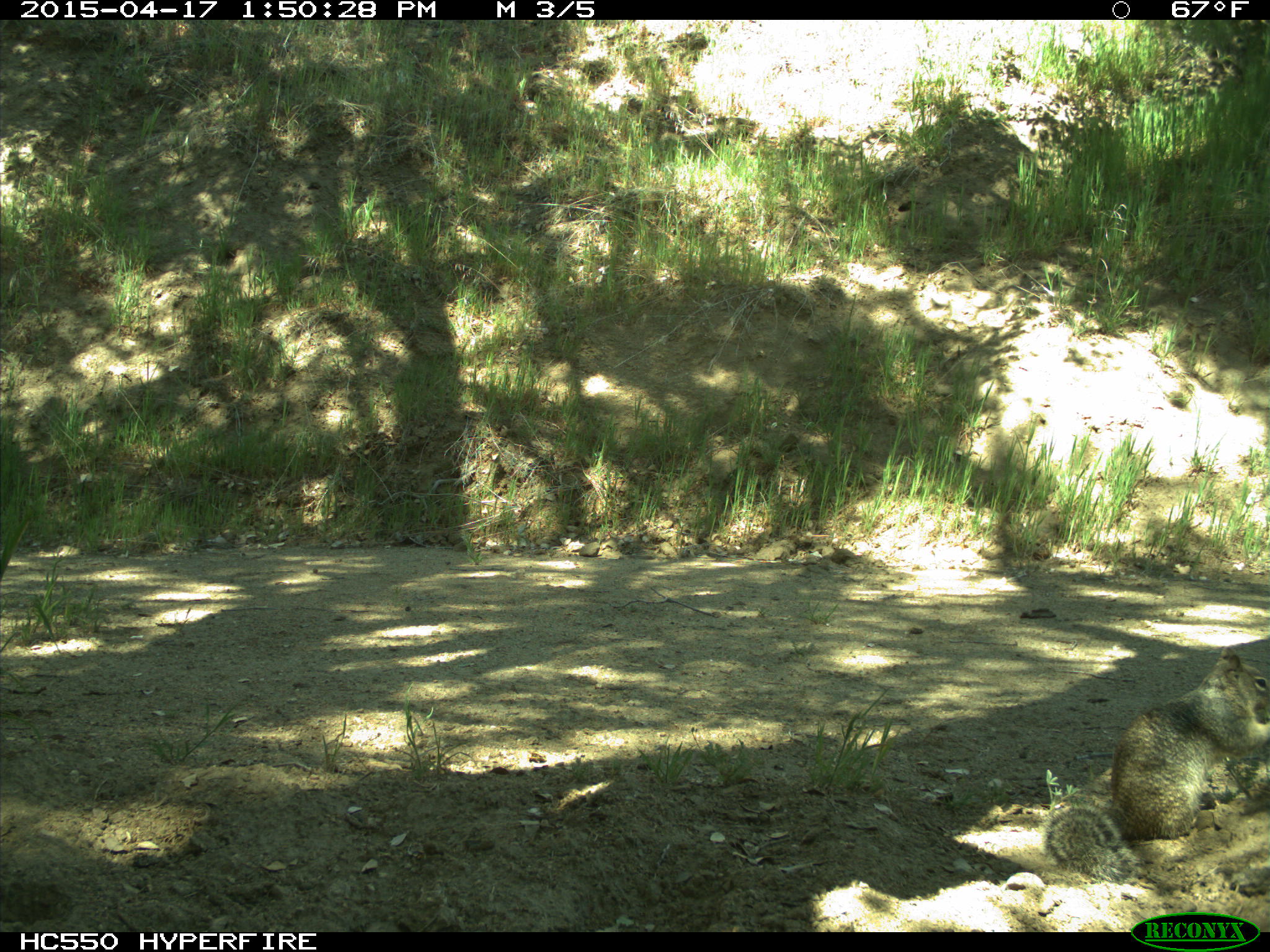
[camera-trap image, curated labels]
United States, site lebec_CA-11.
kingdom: Animalia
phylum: Chordata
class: Mammalia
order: Rodentia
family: Sciuridae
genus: Otospermophilus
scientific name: Otospermophilus beecheyi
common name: california ground squirrel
Otospermophilus beecheyi (california ground squirrel).